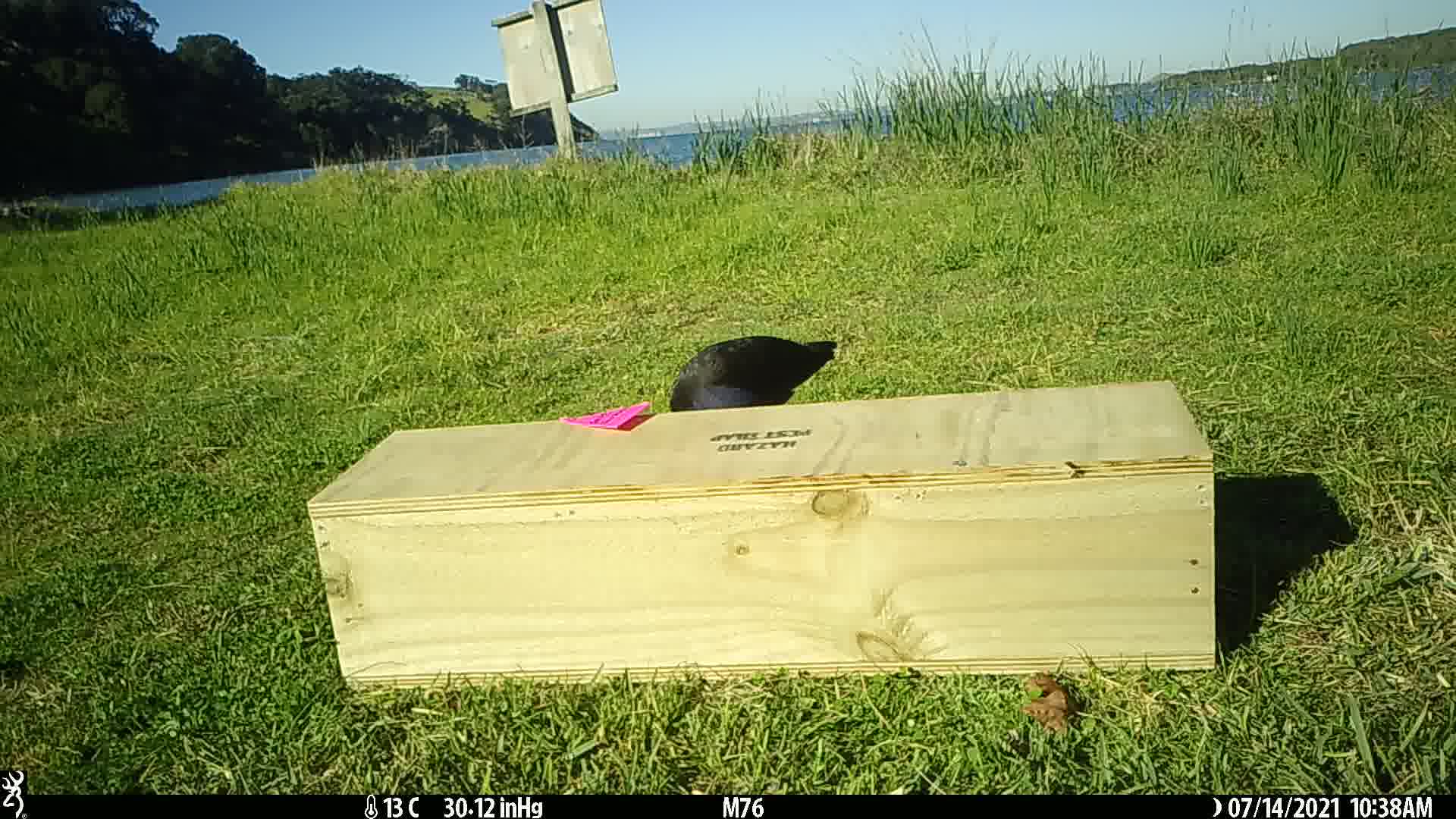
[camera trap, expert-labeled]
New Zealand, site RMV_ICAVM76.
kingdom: Animalia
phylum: Chordata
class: Aves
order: Gruiformes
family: Rallidae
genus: Porphyrio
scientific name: Porphyrio melanotus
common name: australasian swamphen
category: pukeko